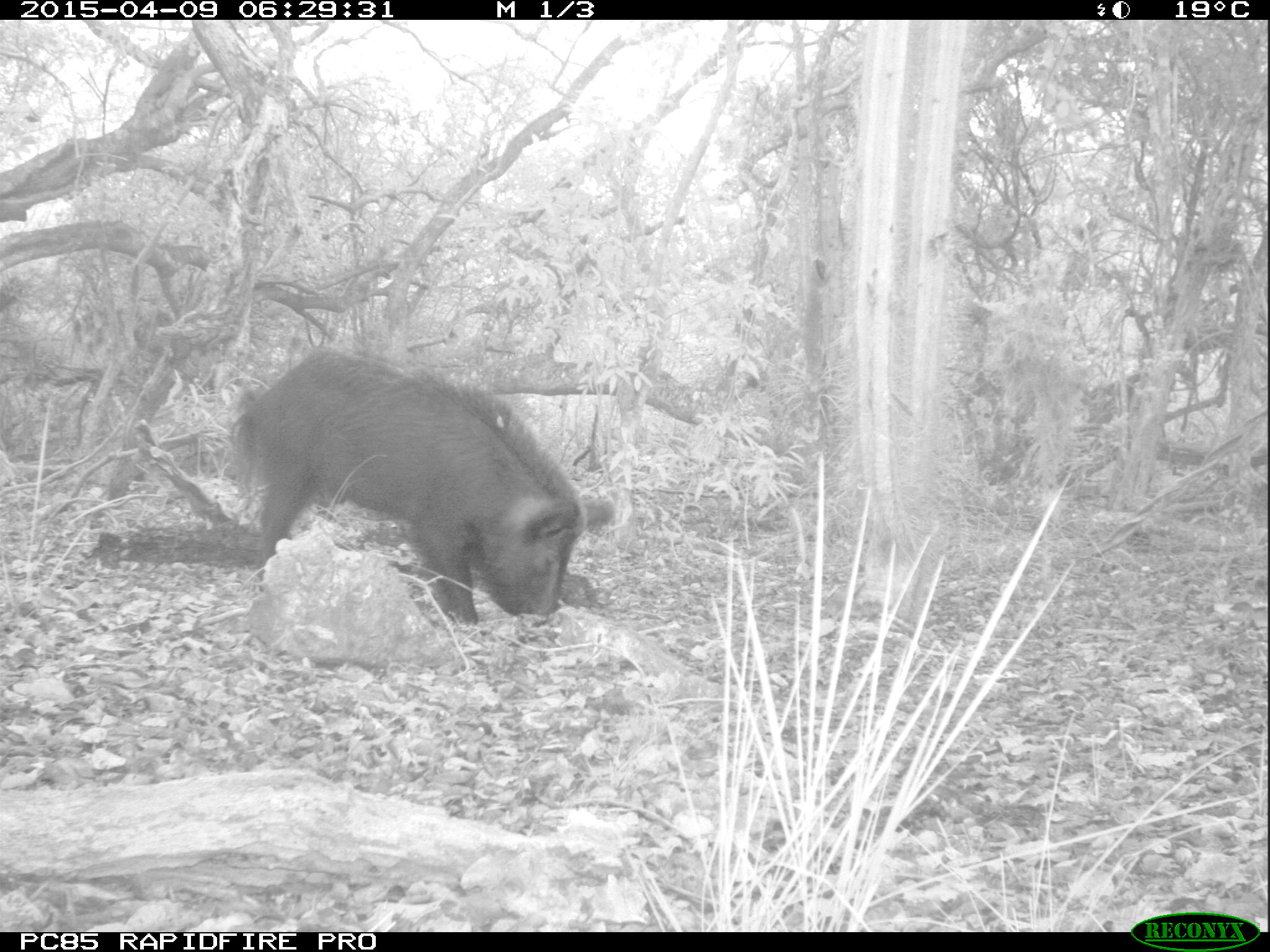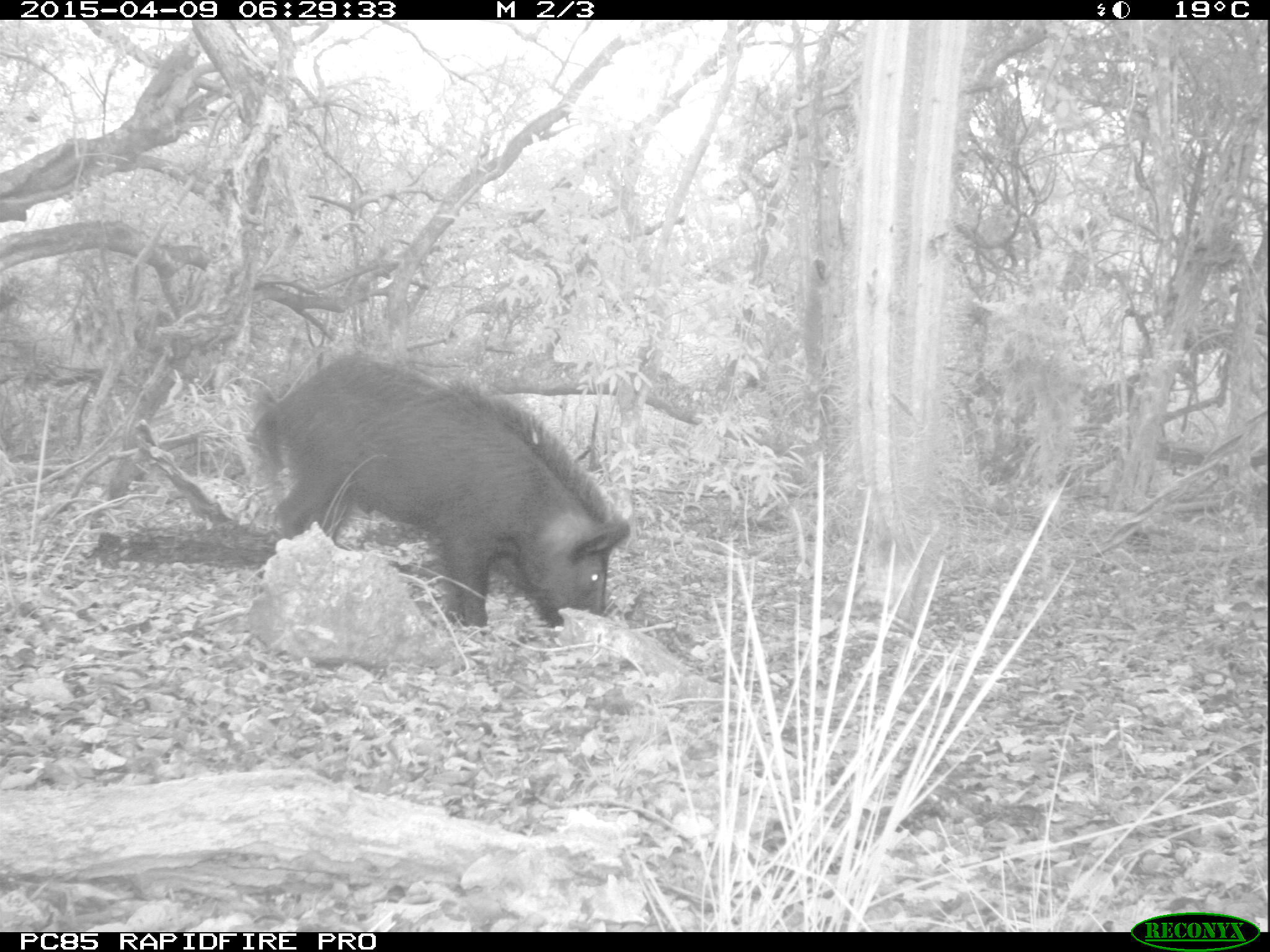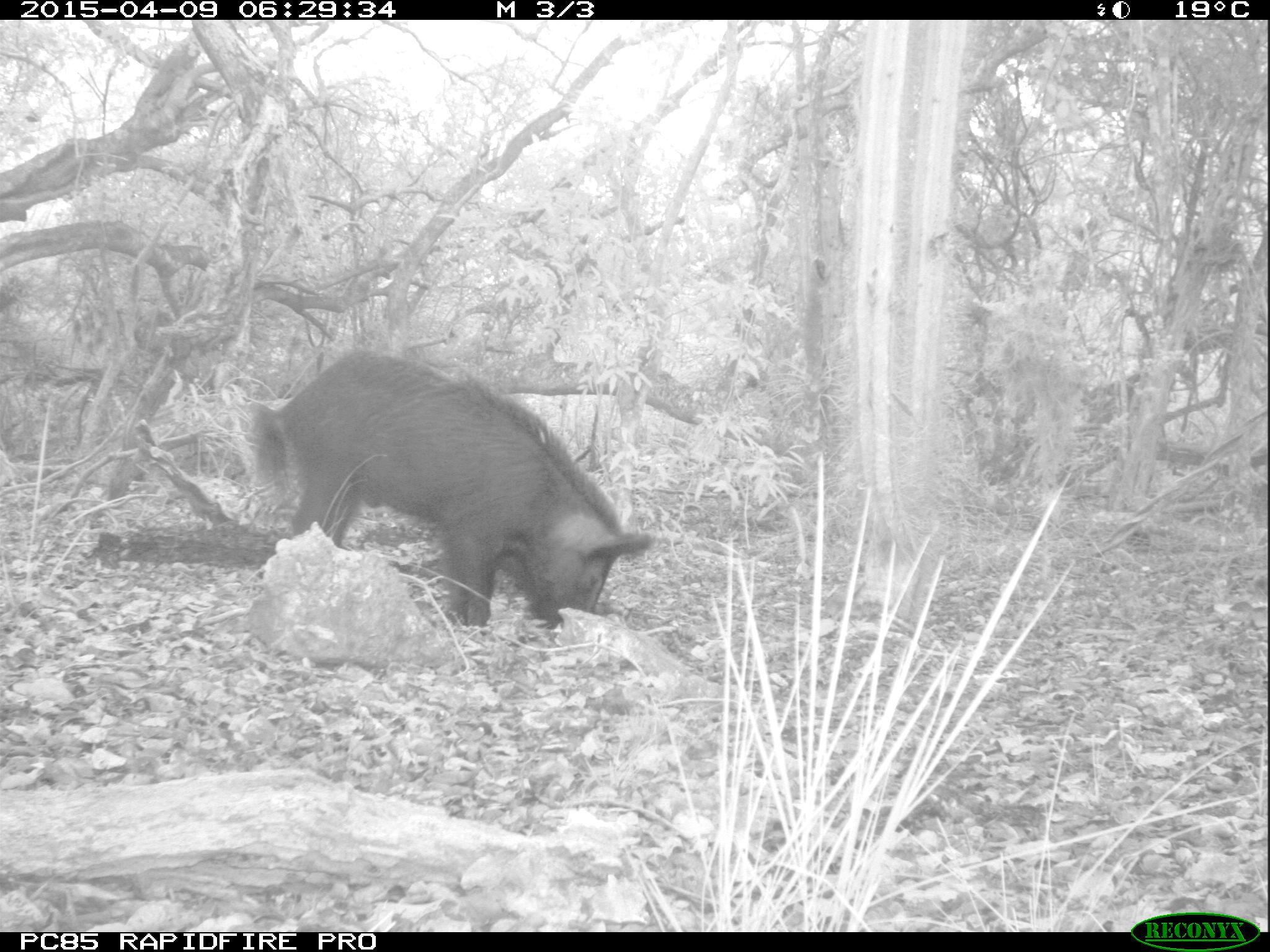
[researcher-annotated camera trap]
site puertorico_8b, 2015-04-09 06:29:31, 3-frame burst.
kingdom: Animalia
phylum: Chordata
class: Mammalia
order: Artiodactyla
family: Suidae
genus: Sus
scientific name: Sus scrofa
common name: pig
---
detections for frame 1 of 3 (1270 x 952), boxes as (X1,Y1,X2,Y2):
pig: (226,348,613,632)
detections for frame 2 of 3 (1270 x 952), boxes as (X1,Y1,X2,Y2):
pig: (249,353,628,638)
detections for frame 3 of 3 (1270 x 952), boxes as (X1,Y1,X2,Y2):
pig: (247,348,655,640)